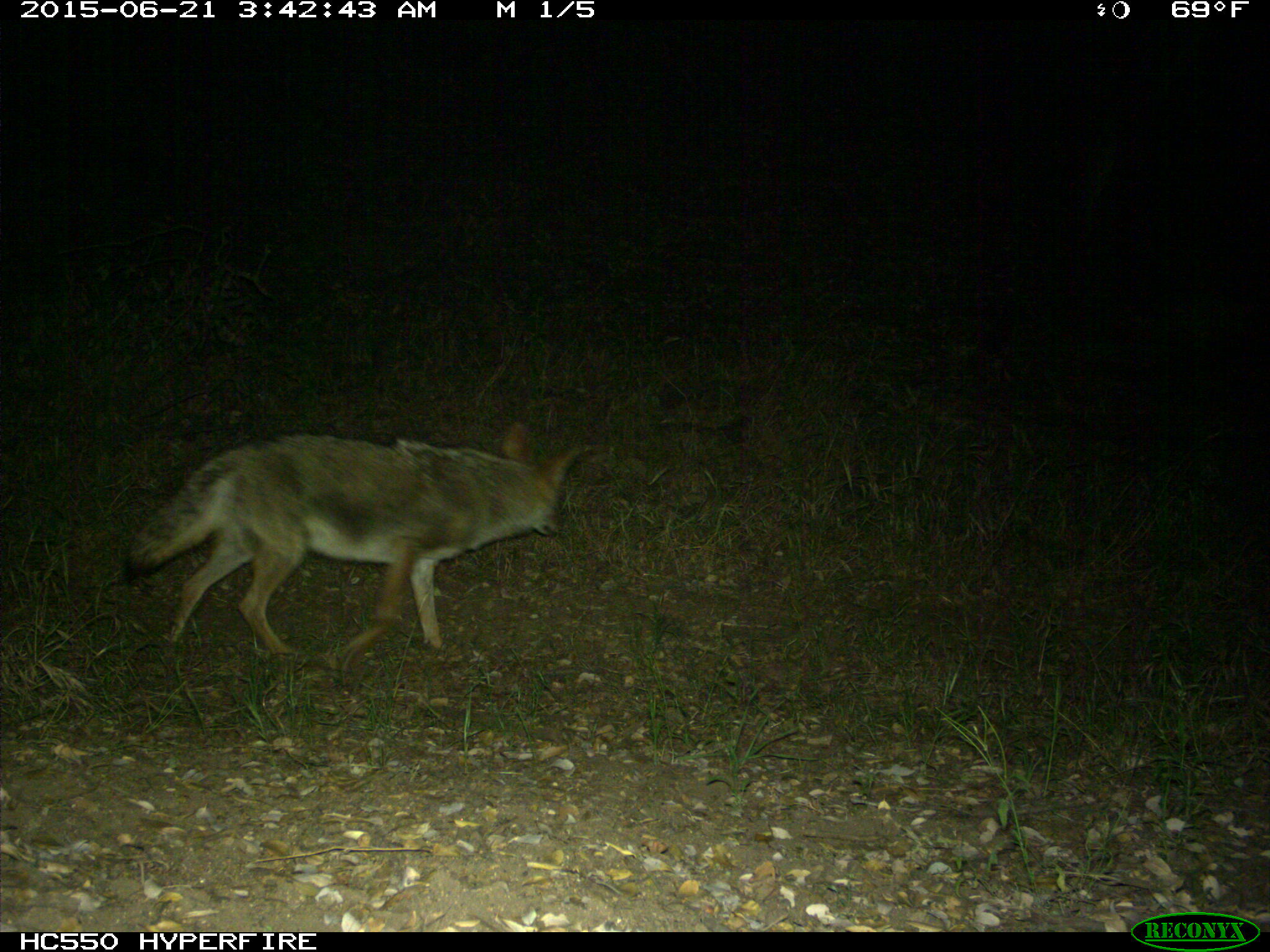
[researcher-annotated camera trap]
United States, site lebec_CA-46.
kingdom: Animalia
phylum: Chordata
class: Mammalia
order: Carnivora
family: Canidae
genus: Canis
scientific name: Canis latrans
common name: coyote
Canis latrans (coyote).